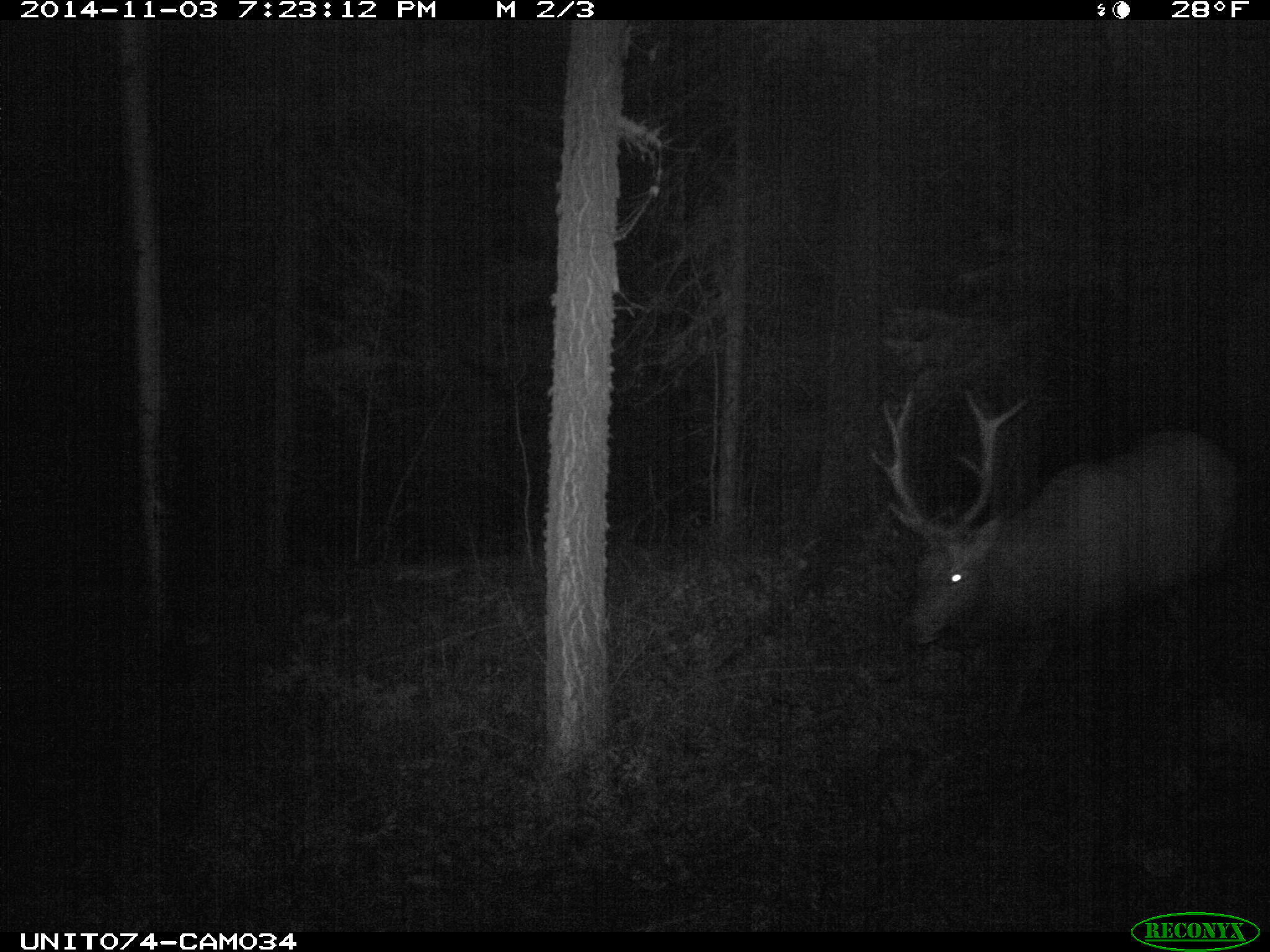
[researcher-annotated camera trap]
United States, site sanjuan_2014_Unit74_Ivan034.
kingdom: Animalia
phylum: Chordata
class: Mammalia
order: Artiodactyla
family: Cervidae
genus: Cervus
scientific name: Cervus elaphus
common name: red deer